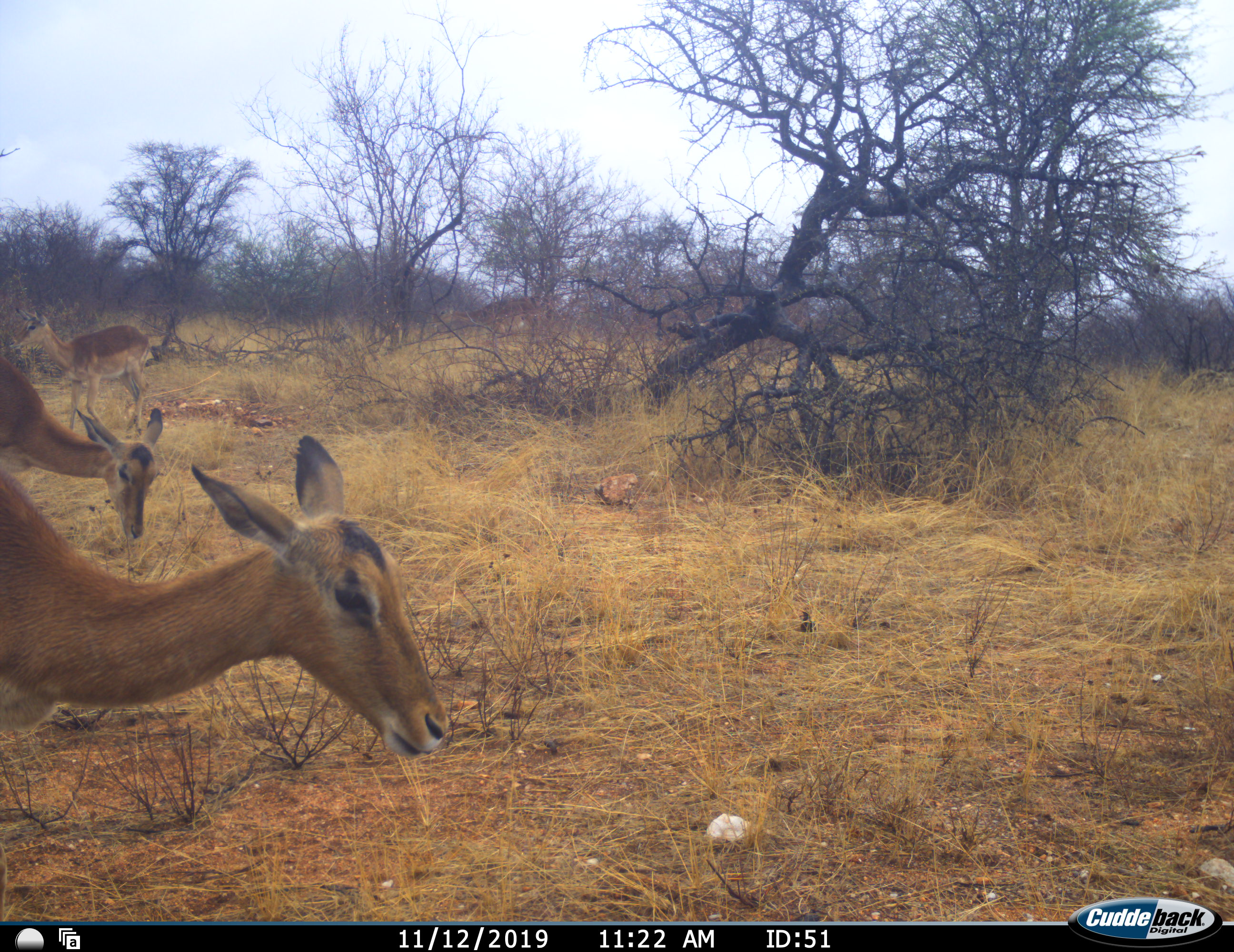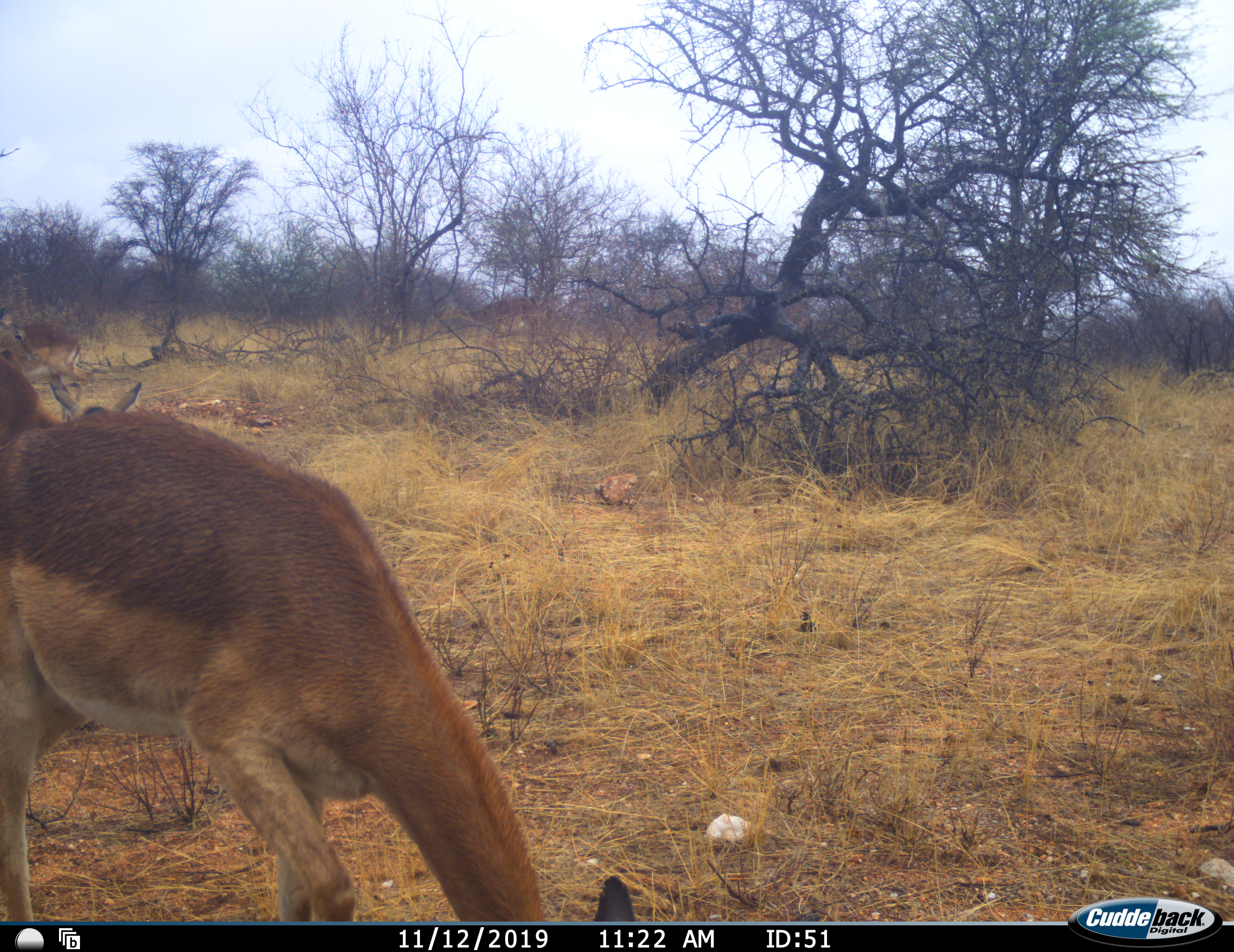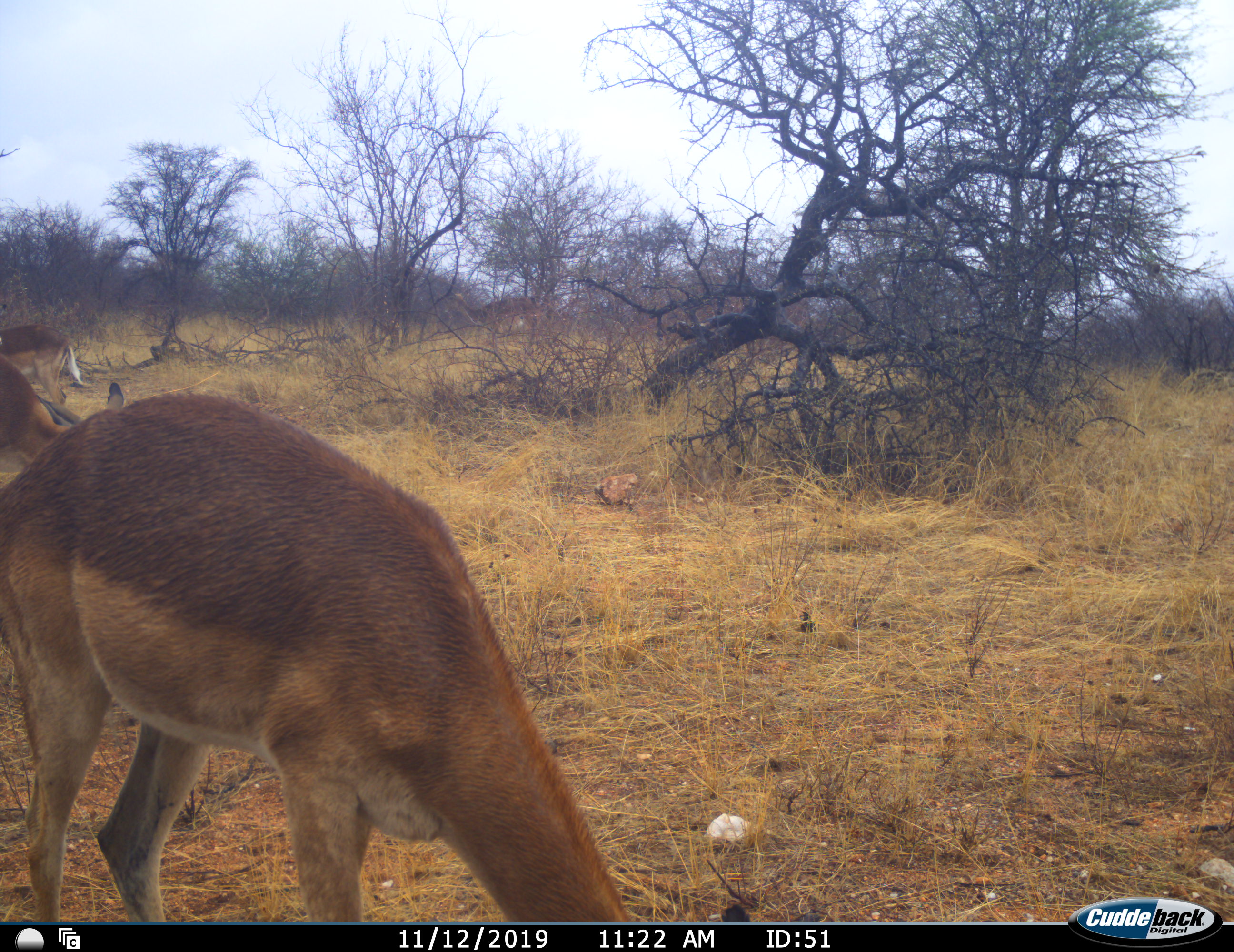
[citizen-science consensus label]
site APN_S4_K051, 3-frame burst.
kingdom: Animalia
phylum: Chordata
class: Mammalia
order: Artiodactyla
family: Bovidae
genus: Aepyceros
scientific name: Aepyceros melampus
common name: impala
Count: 3.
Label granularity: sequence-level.